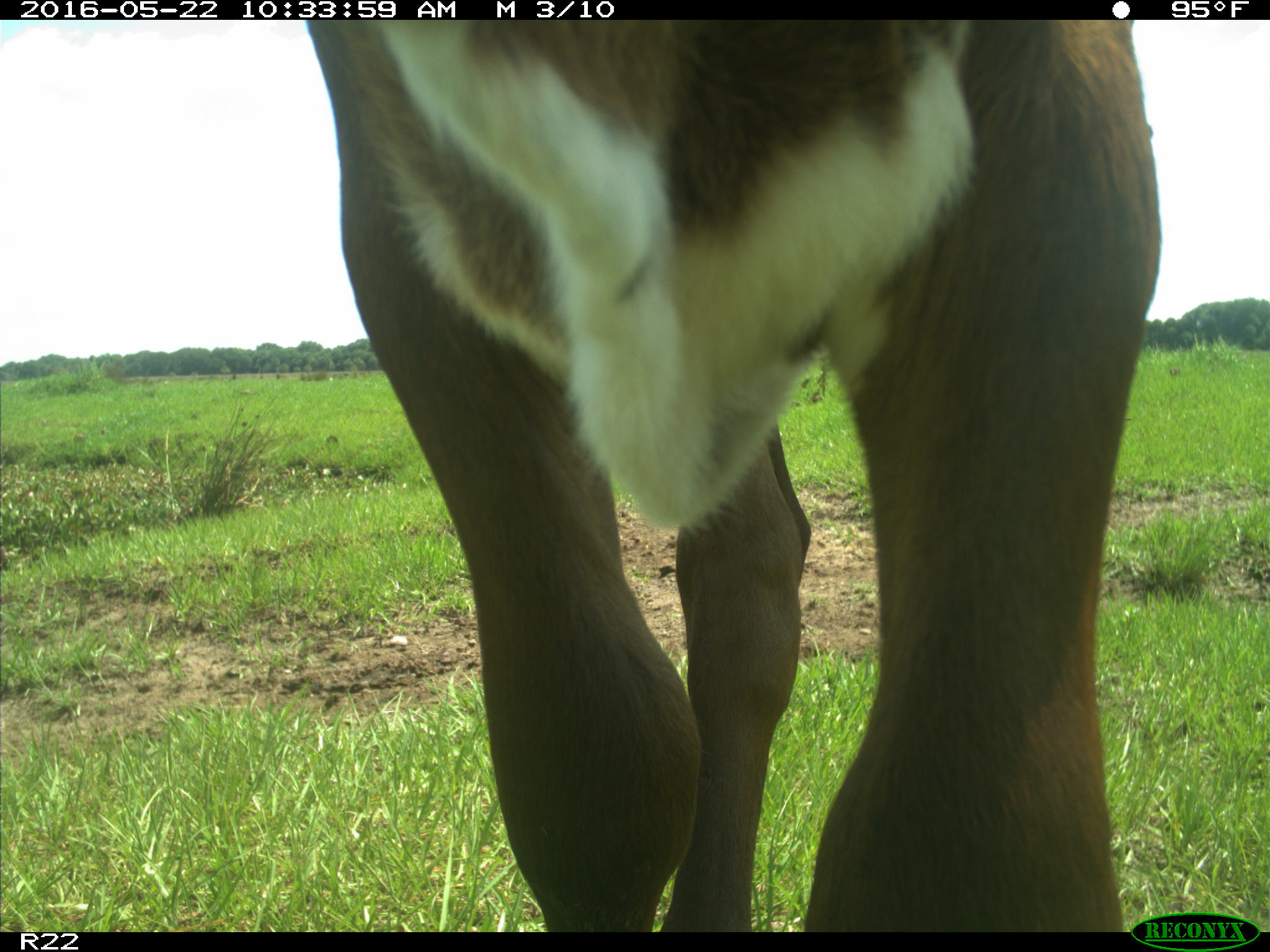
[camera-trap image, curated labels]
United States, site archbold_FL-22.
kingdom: Animalia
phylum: Chordata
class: Mammalia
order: Artiodactyla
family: Bovidae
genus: Bos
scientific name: Bos taurus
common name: domestic cow